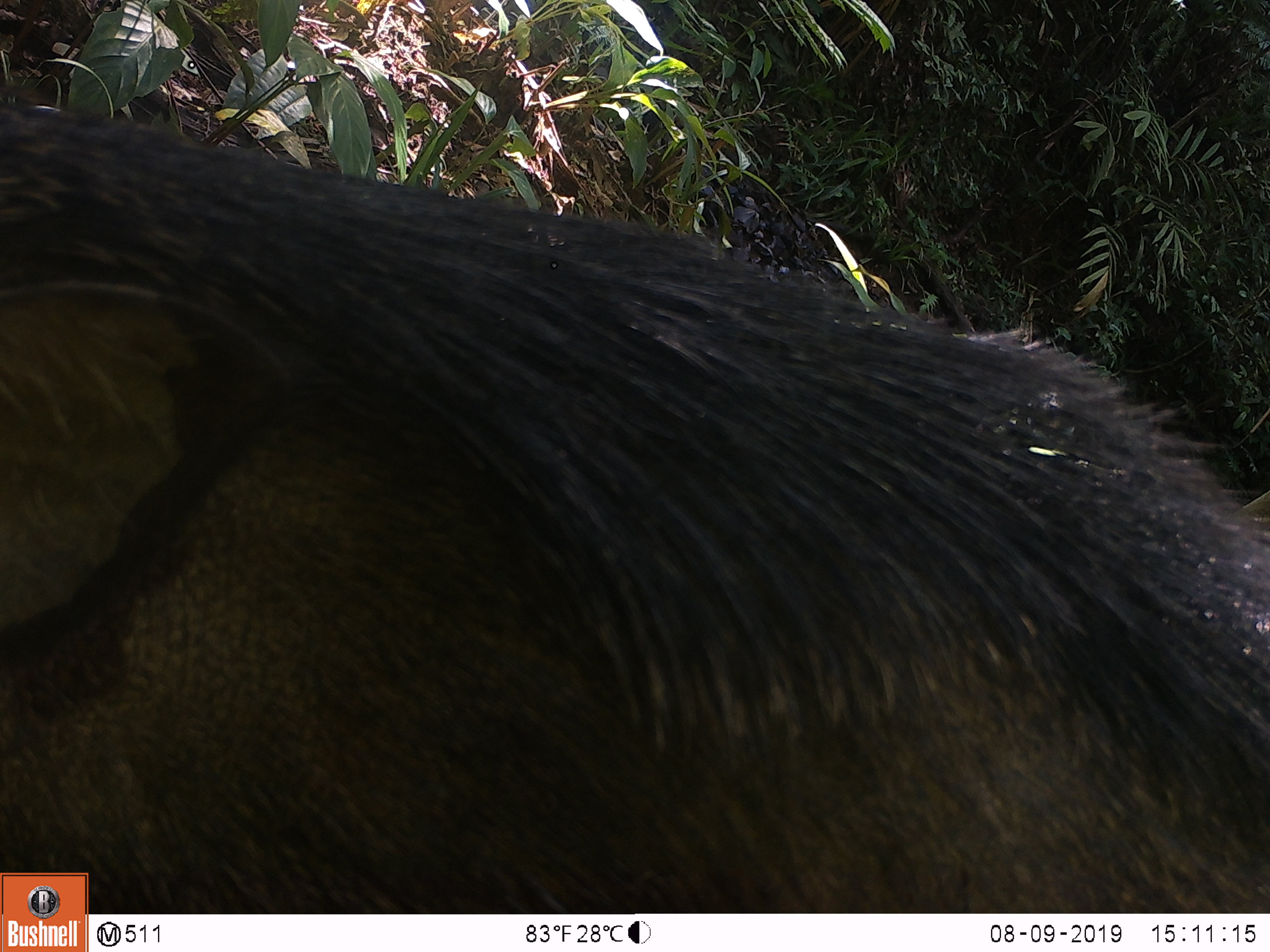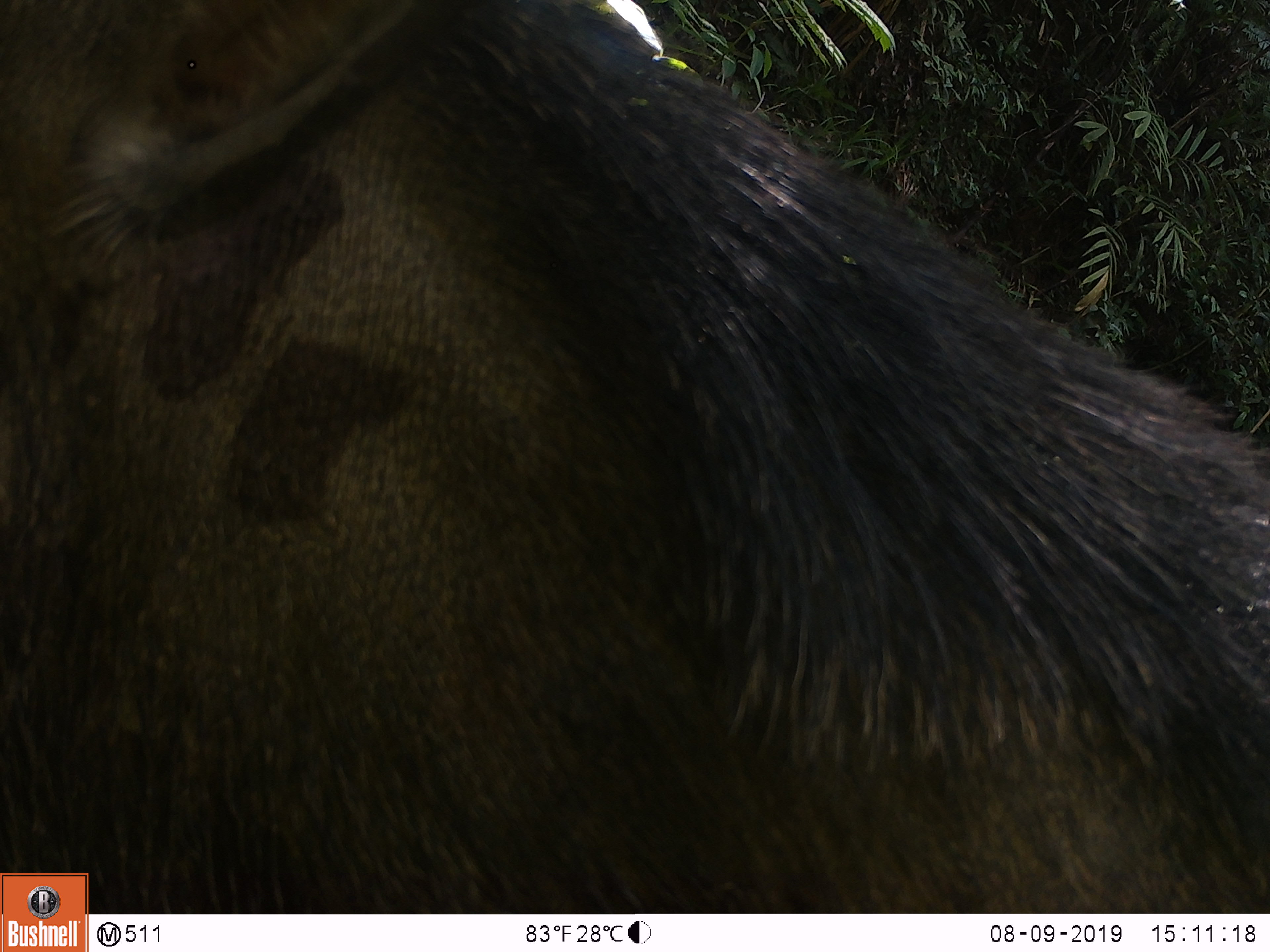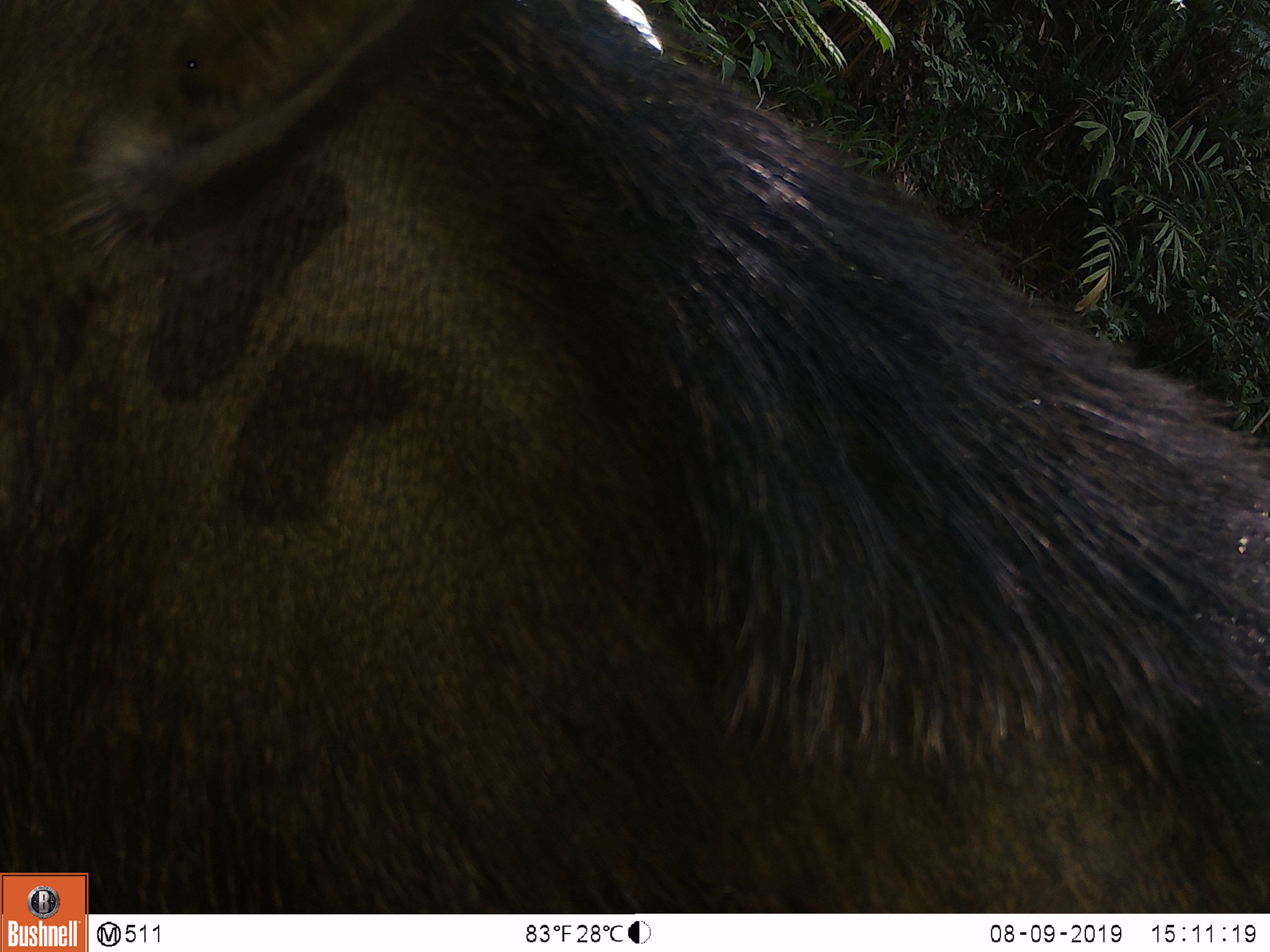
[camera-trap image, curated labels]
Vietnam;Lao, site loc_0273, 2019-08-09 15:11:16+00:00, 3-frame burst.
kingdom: Animalia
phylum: Chordata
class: Mammalia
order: Artiodactyla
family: Suidae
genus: Sus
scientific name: Sus scrofa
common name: eurasian wild pig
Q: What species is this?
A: Eurasian wild pig (Sus scrofa).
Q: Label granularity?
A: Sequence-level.